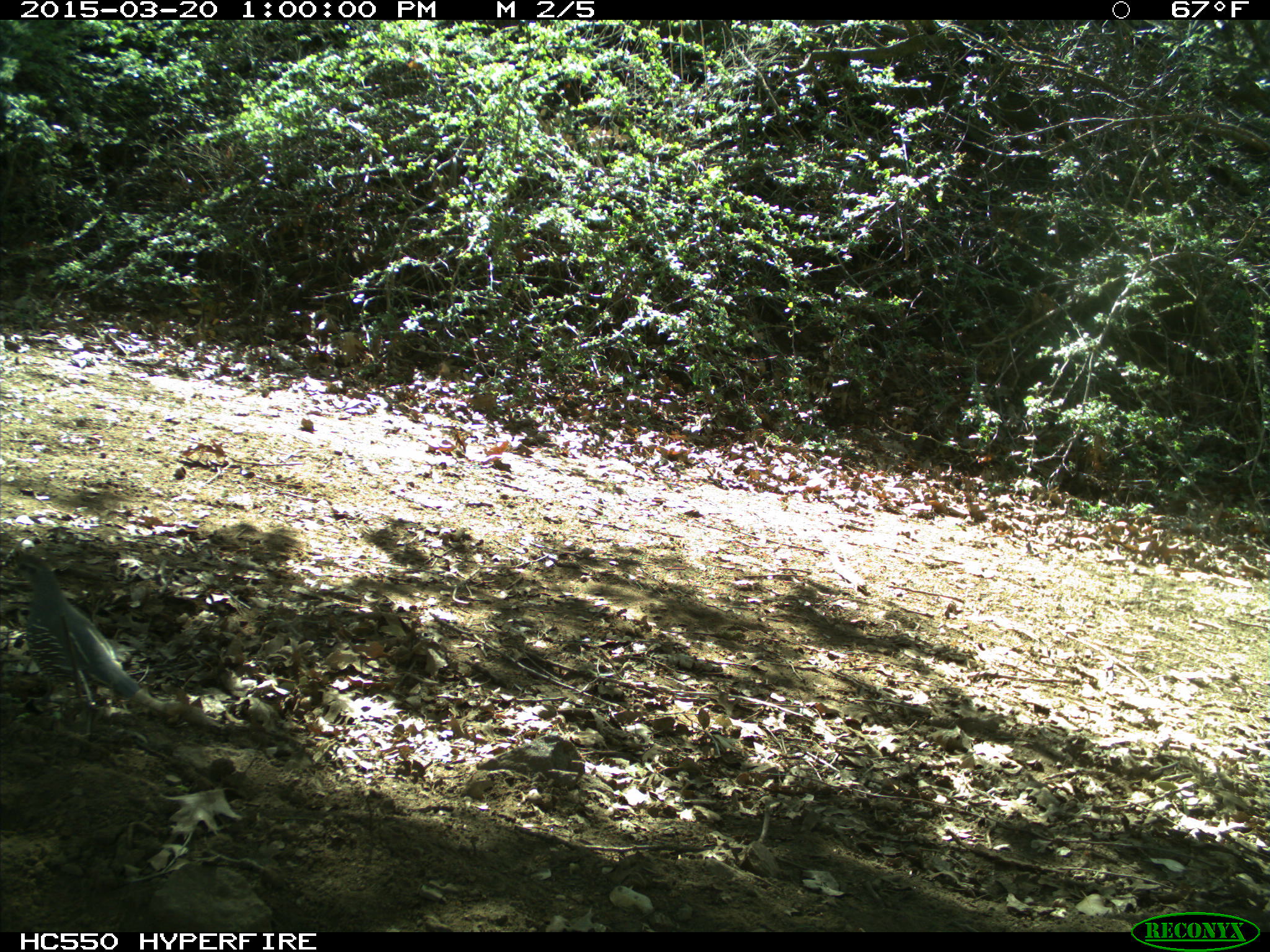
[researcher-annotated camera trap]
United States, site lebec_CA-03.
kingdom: Animalia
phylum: Chordata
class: Aves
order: Galliformes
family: Odontophoridae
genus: Callipepla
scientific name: Callipepla californica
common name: california quail